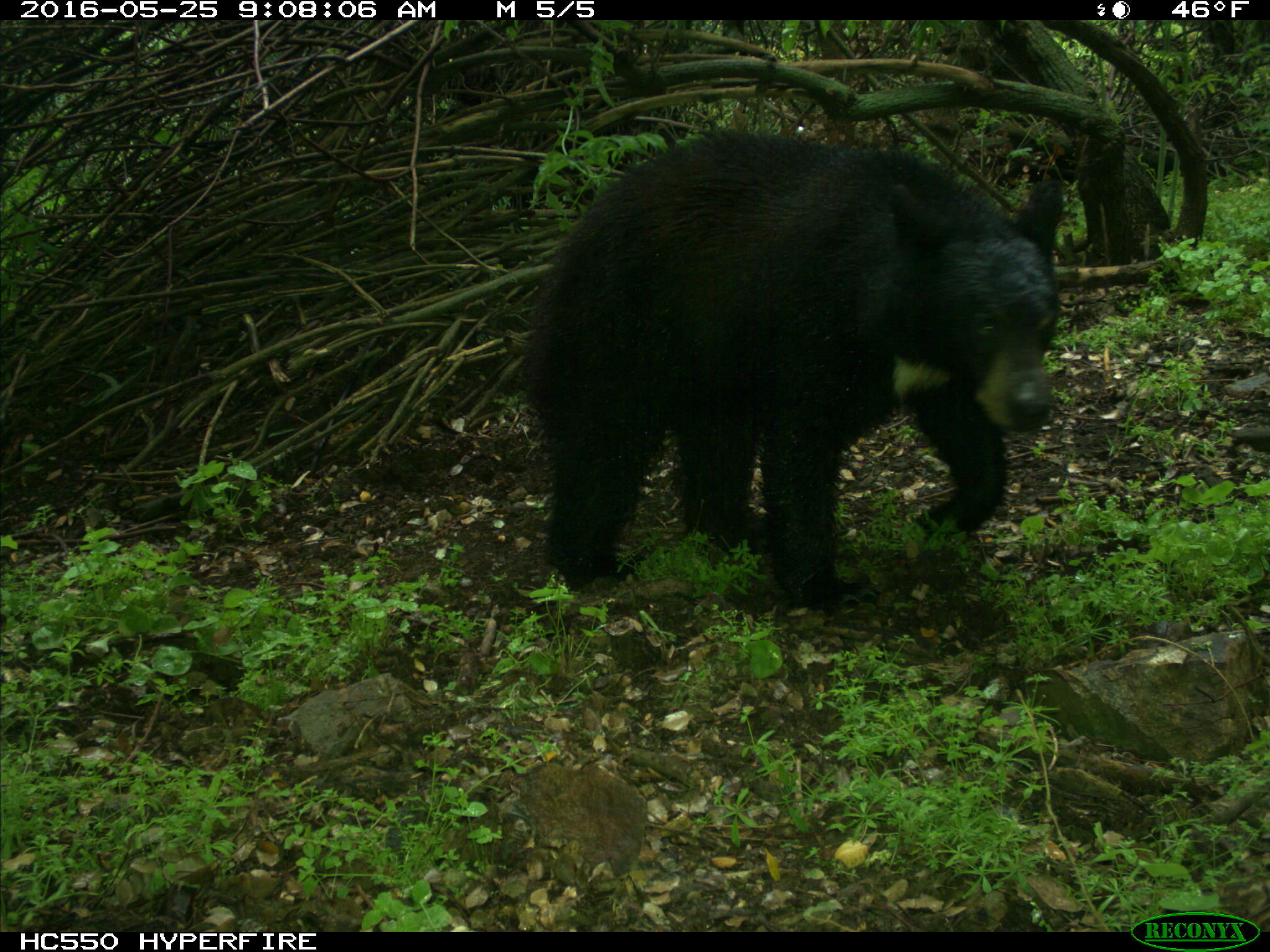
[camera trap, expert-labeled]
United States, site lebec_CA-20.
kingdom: Animalia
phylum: Chordata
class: Mammalia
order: Carnivora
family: Ursidae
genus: Ursus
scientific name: Ursus americanus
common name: american black bear